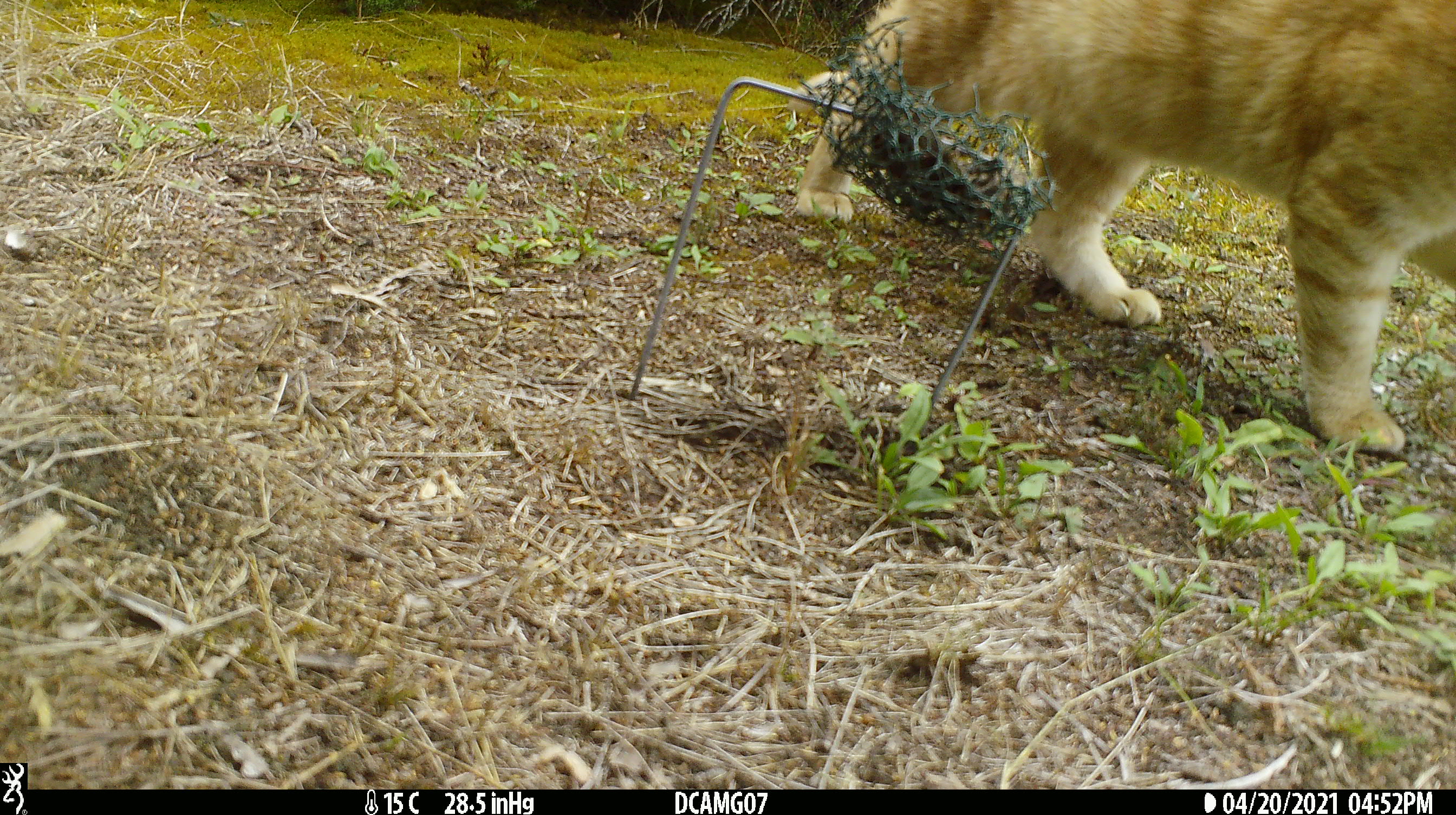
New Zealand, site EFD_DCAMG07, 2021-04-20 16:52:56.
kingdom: Animalia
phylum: Chordata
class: Mammalia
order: Carnivora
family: Felidae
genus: Felis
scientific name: Felis catus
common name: domestic cat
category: cat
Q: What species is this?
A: Cat (domestic cat) (Felis catus).